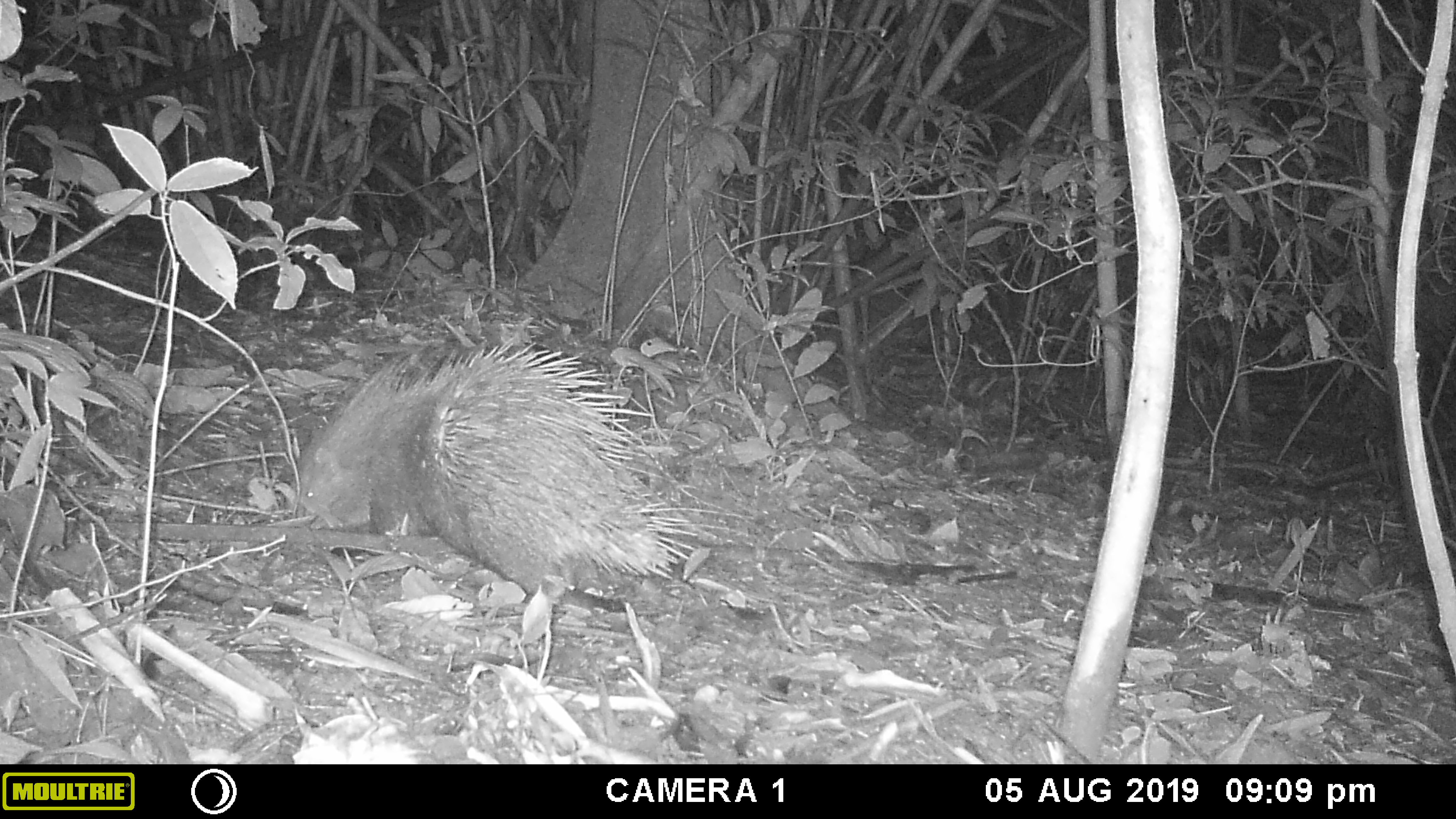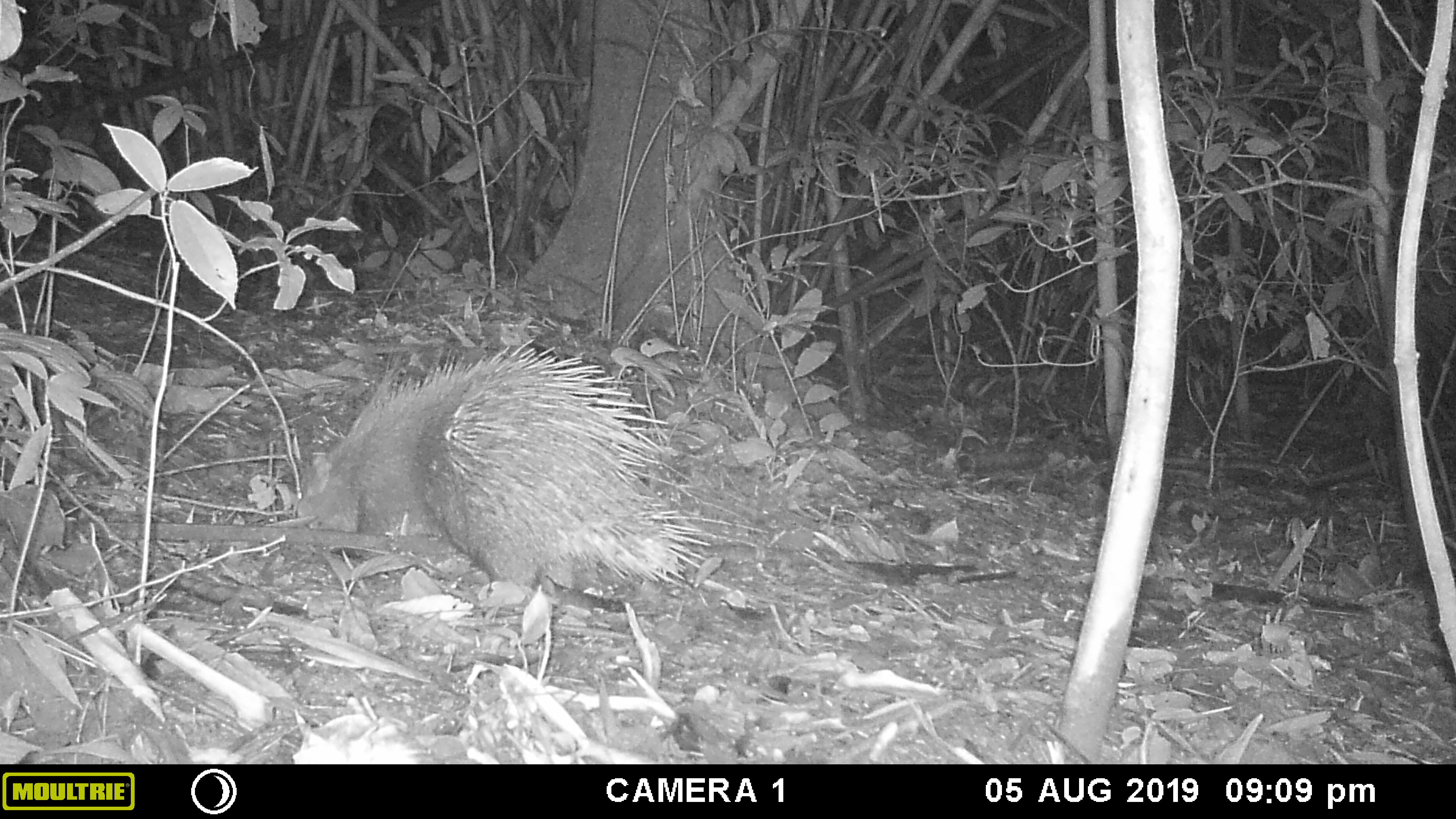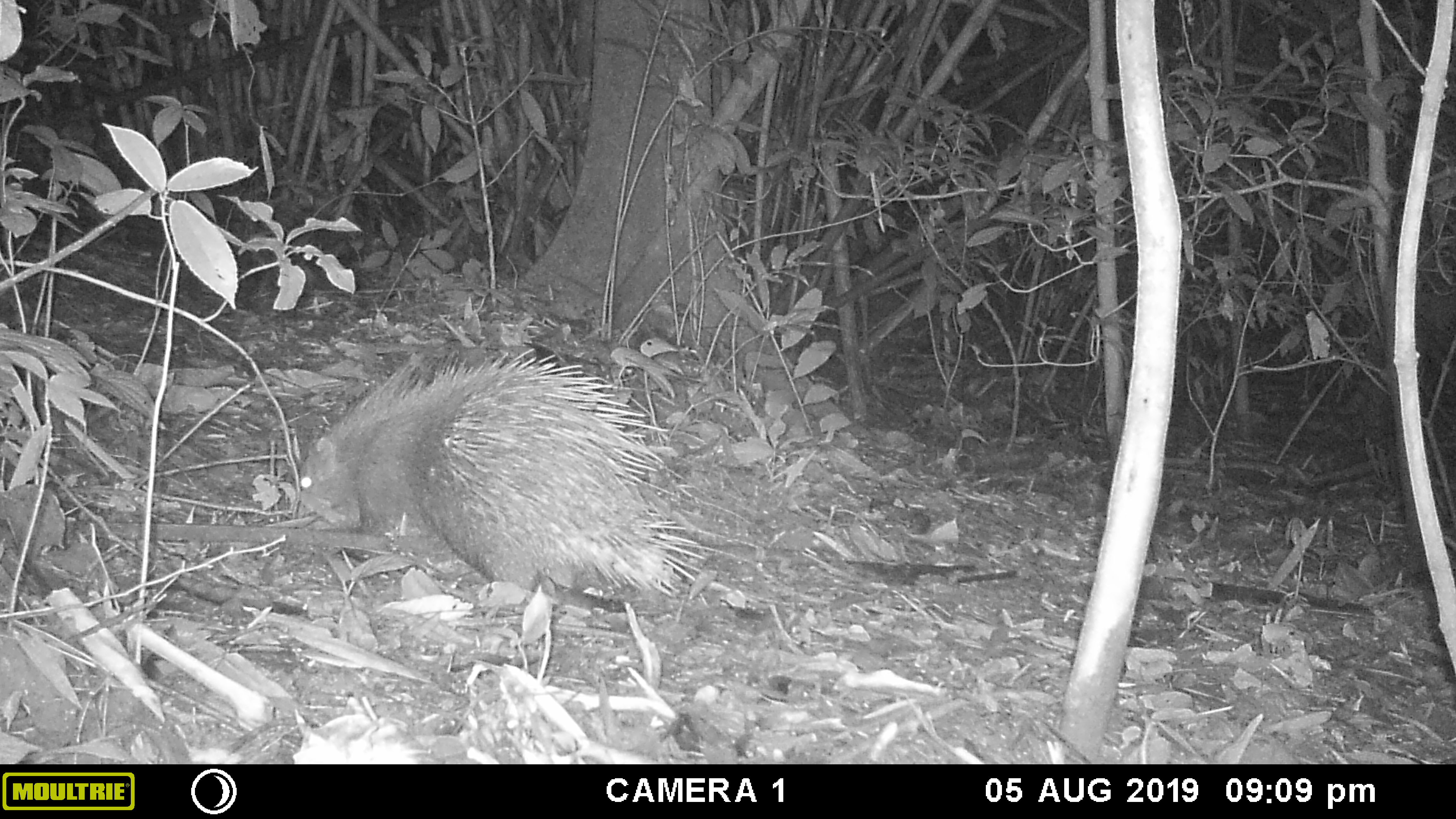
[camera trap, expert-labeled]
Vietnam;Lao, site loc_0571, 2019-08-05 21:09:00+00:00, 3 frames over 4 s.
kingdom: Animalia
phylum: Chordata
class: Mammalia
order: Rodentia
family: Hystricidae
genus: Hystrix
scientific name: Hystrix brachyura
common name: malayan porcupine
Malayan porcupine (Hystrix brachyura). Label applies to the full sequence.